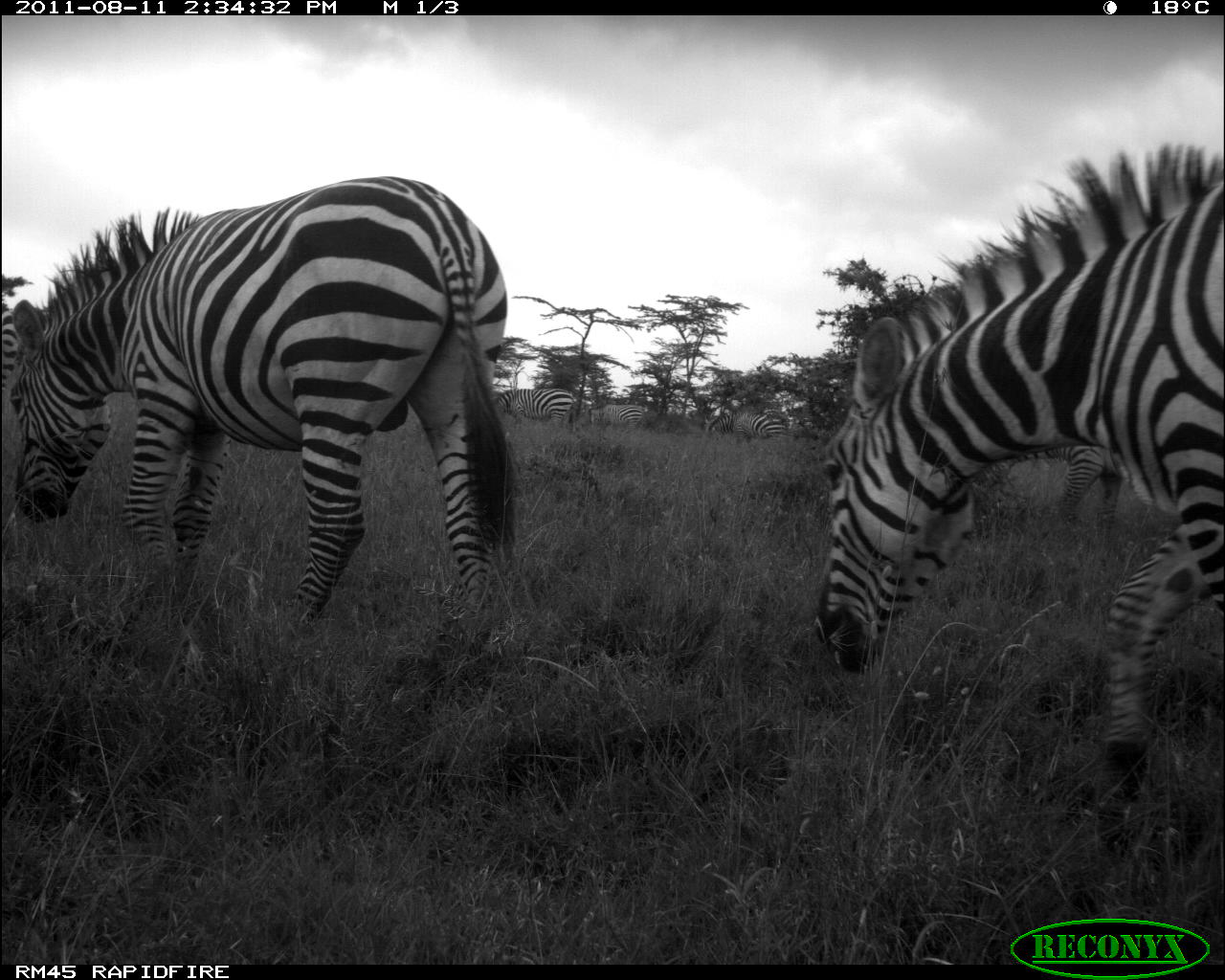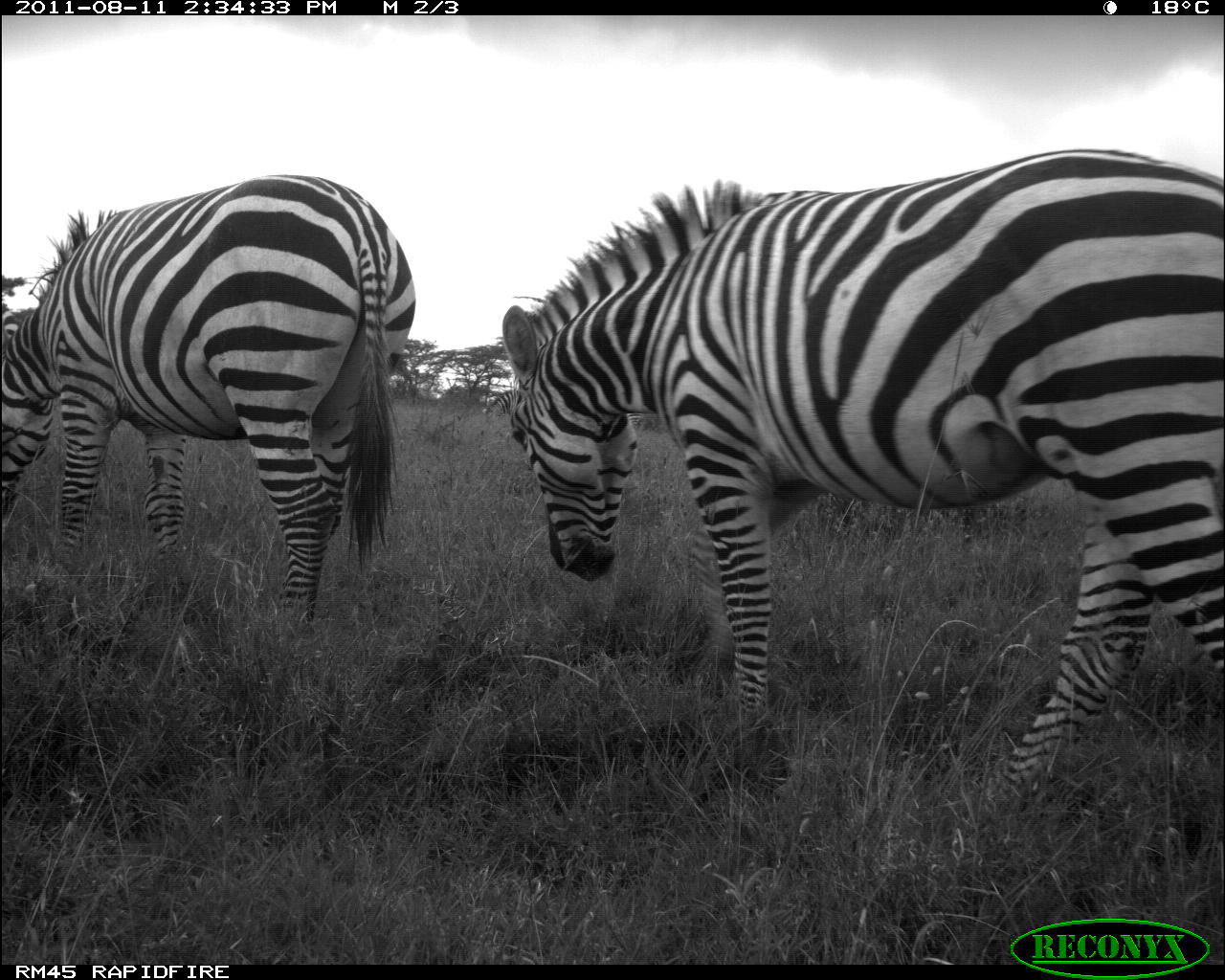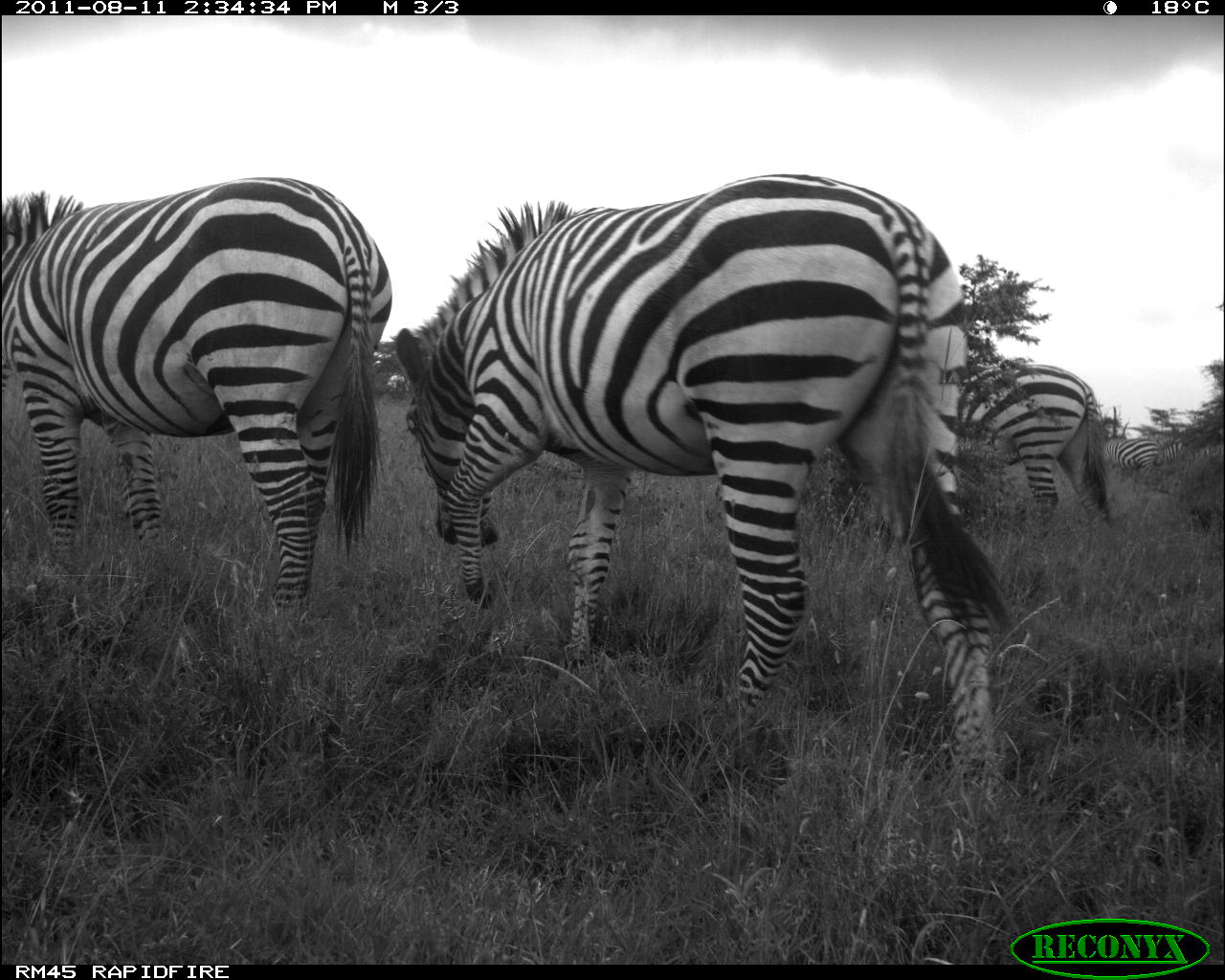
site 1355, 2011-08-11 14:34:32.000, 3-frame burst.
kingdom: Animalia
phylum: Chordata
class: Mammalia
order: Perissodactyla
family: Equidae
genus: Equus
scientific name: Equus quagga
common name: plains zebra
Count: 7.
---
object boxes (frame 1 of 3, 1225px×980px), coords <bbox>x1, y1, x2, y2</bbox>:
equus quagga: <bbox>804, 138, 1218, 802</bbox>; <bbox>5, 168, 531, 625</bbox>; <bbox>985, 443, 1123, 542</bbox>; <bbox>493, 387, 578, 430</bbox>; <bbox>703, 406, 788, 446</bbox>; <bbox>588, 402, 648, 431</bbox>; <bbox>0, 296, 17, 393</bbox>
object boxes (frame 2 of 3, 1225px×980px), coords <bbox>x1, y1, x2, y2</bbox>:
equus quagga: <bbox>496, 143, 1225, 815</bbox>; <bbox>0, 169, 418, 652</bbox>; <bbox>477, 388, 646, 435</bbox>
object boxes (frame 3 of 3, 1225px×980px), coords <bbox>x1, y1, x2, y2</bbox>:
equus quagga: <bbox>384, 165, 1016, 791</bbox>; <bbox>0, 170, 396, 621</bbox>; <bbox>967, 354, 1115, 542</bbox>; <bbox>1104, 436, 1162, 485</bbox>; <bbox>1155, 436, 1191, 461</bbox>